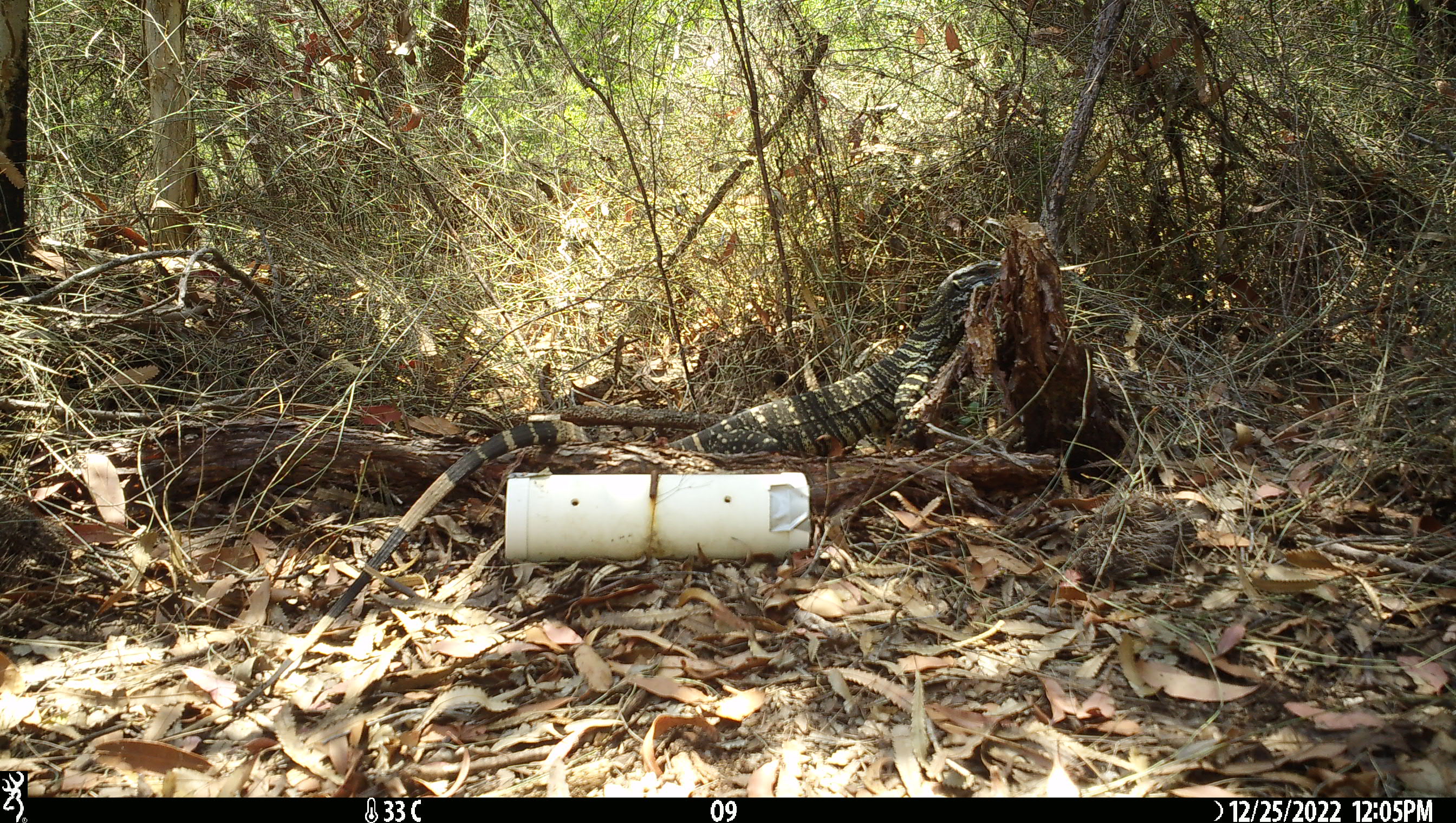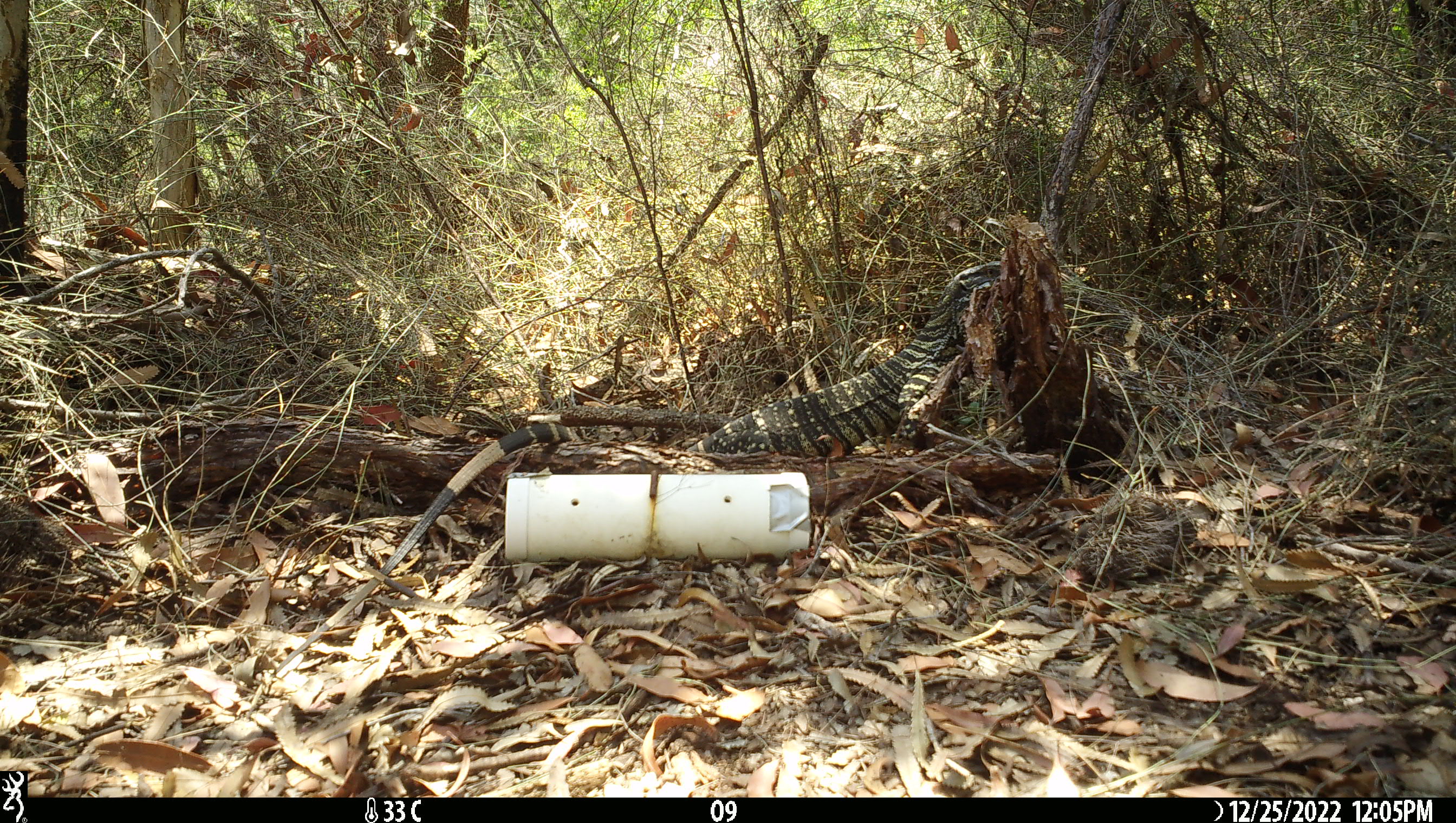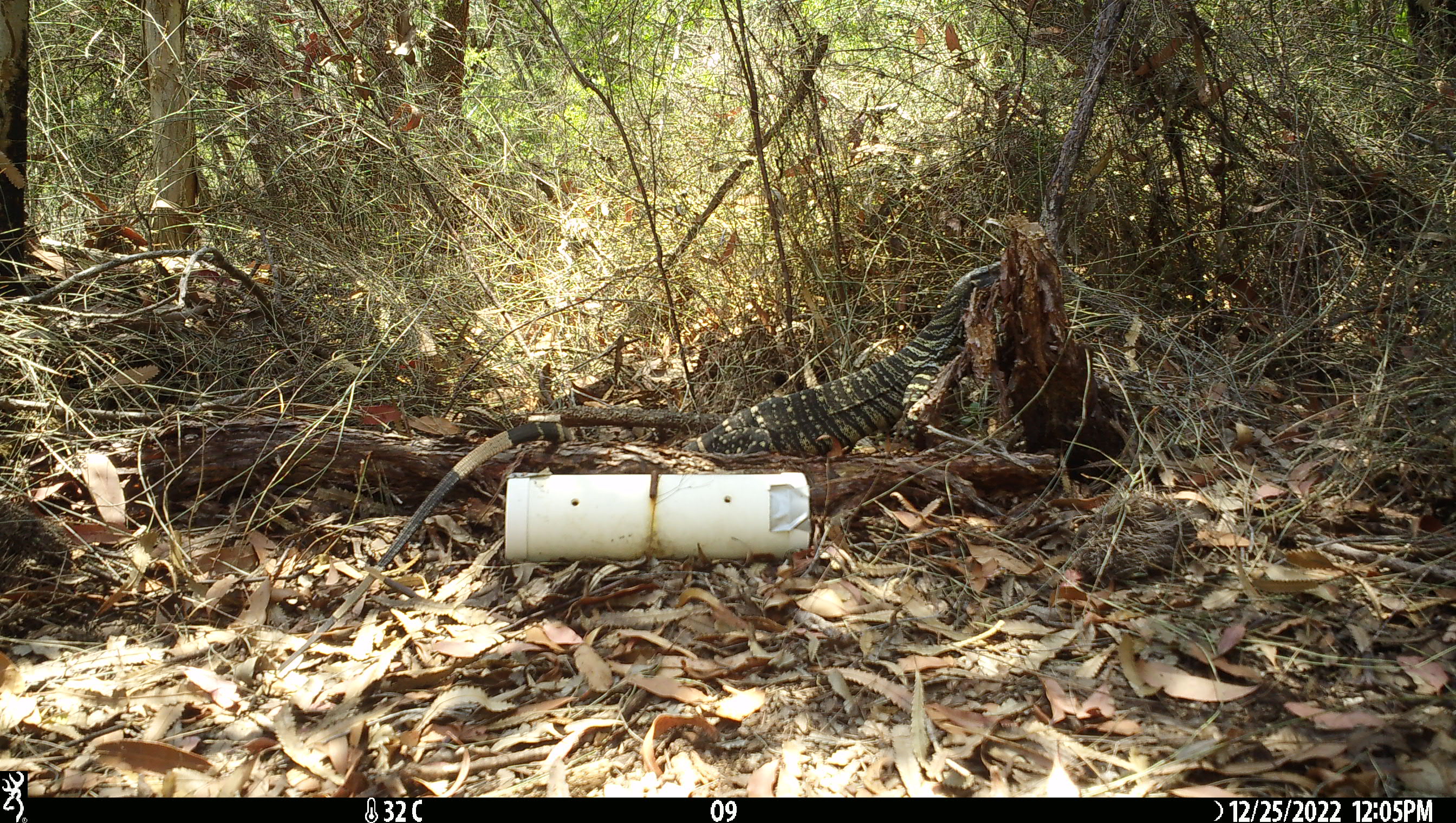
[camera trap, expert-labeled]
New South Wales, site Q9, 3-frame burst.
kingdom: Animalia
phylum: Chordata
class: Reptilia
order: Squamata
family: Varanidae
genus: Varanus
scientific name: Varanus varius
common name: lace monitor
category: goanna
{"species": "goanna (lace monitor) (Varanus varius)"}